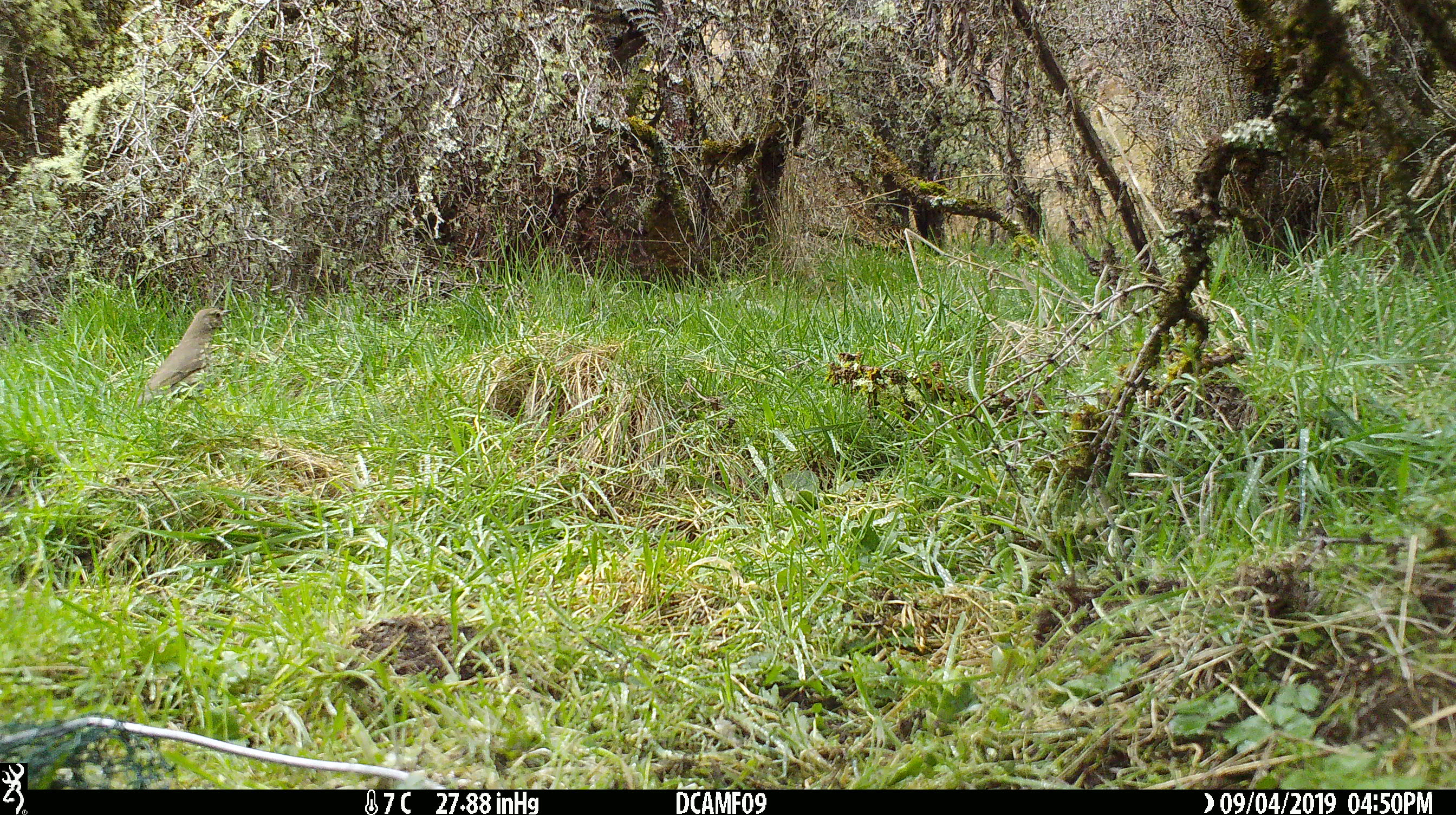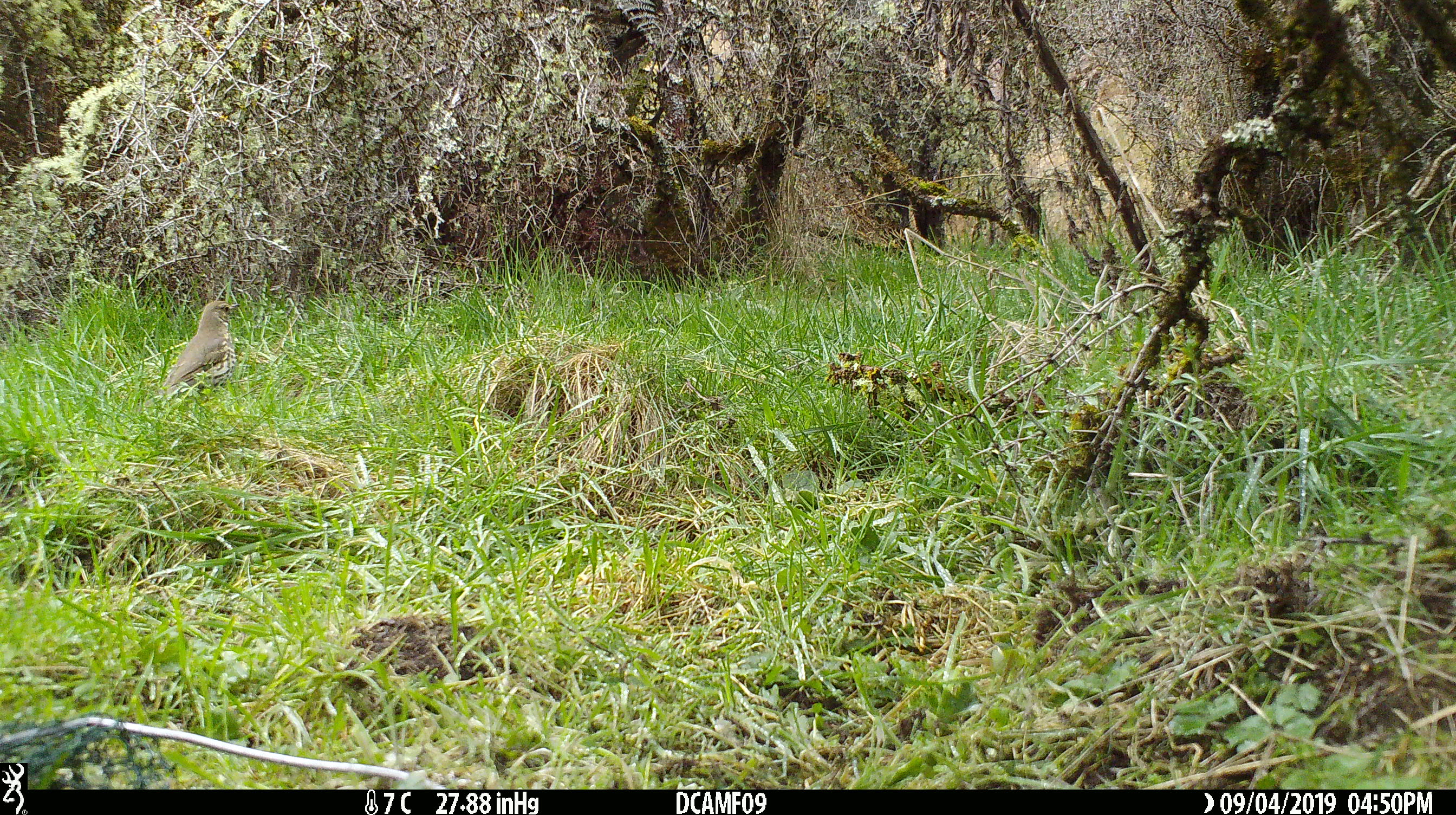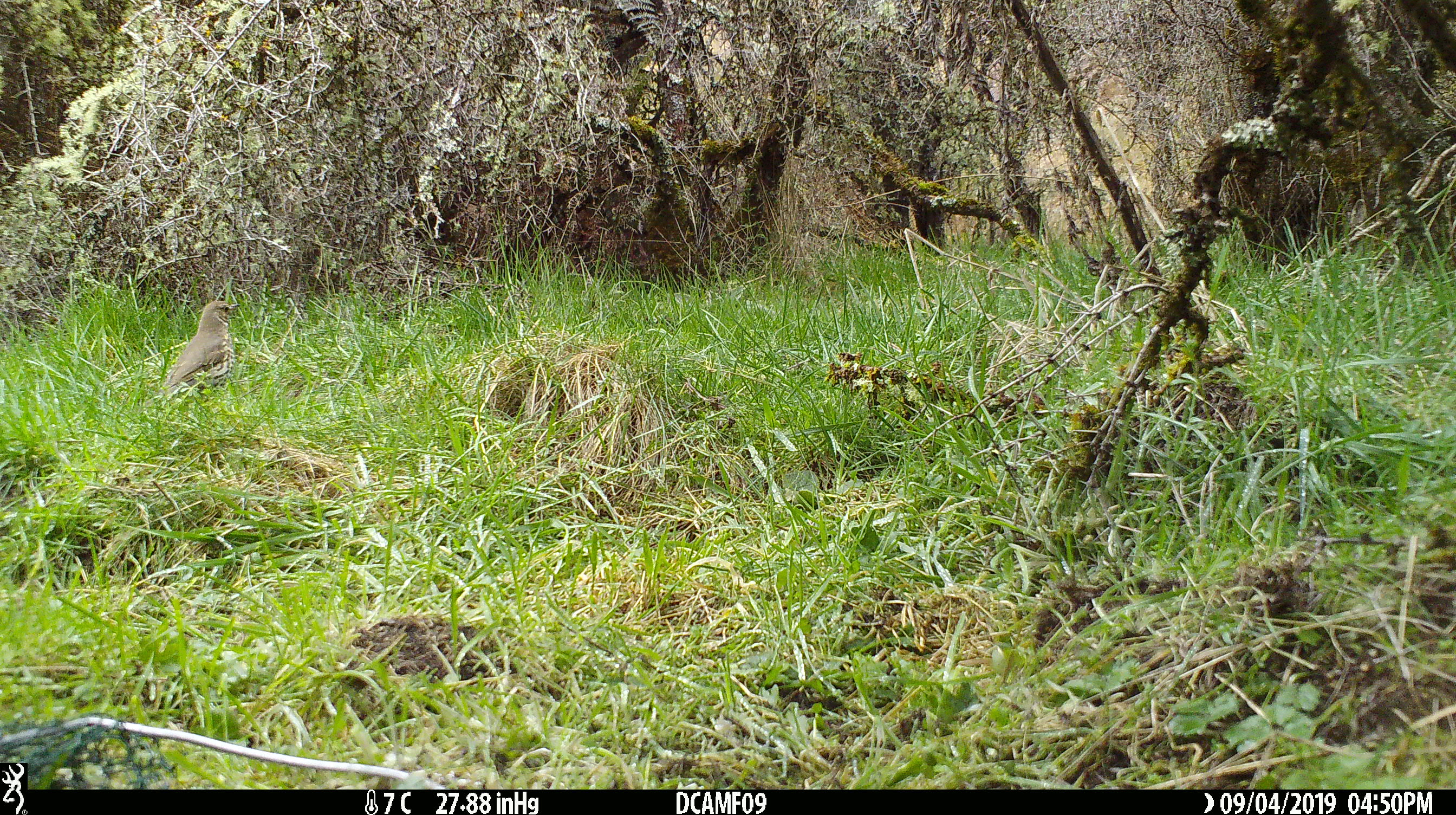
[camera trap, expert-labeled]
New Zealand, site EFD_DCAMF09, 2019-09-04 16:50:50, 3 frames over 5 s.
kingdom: Animalia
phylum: Chordata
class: Aves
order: Passeriformes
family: Turdidae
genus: Turdus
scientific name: Turdus philomelos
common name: song thrush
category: thrush